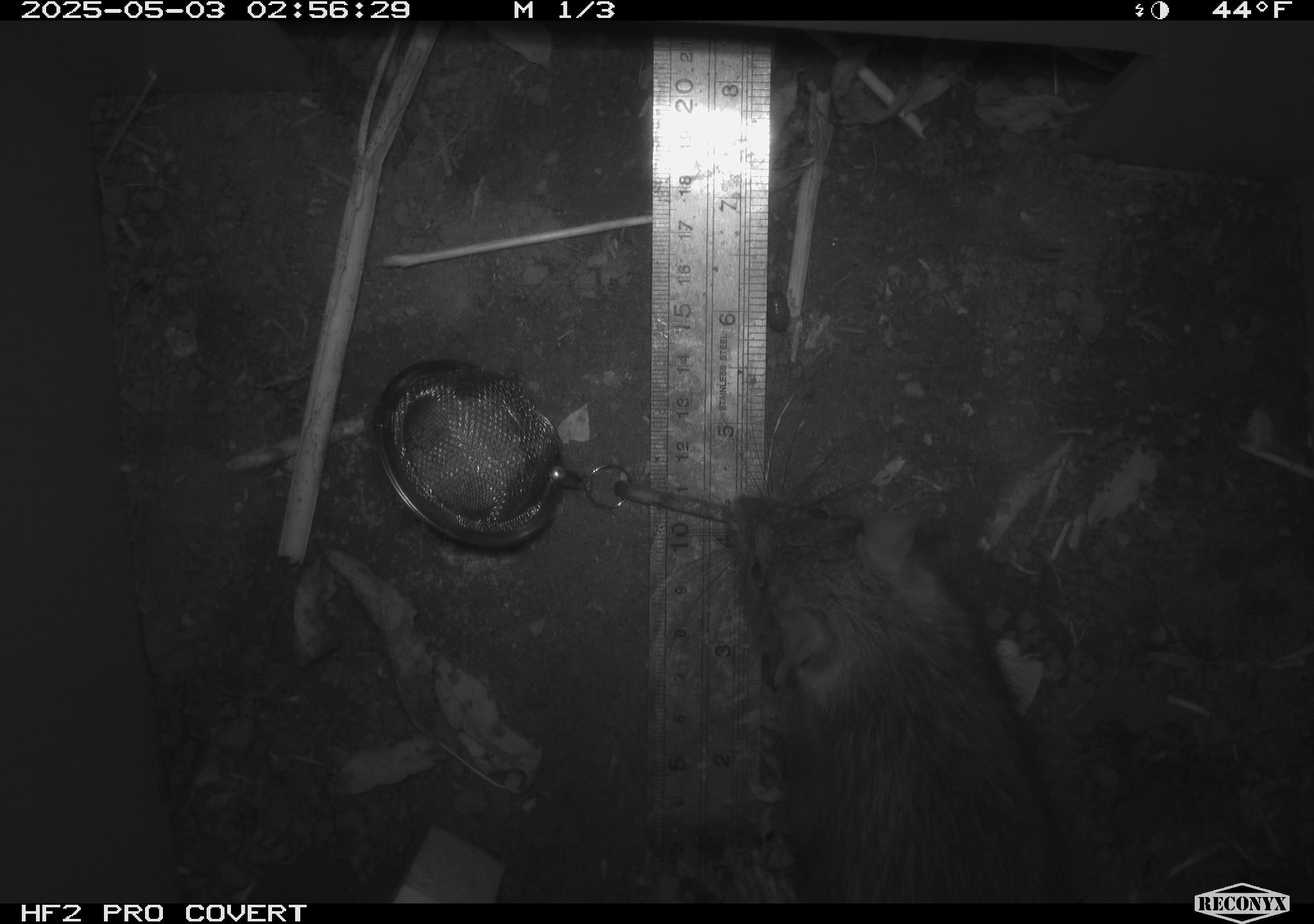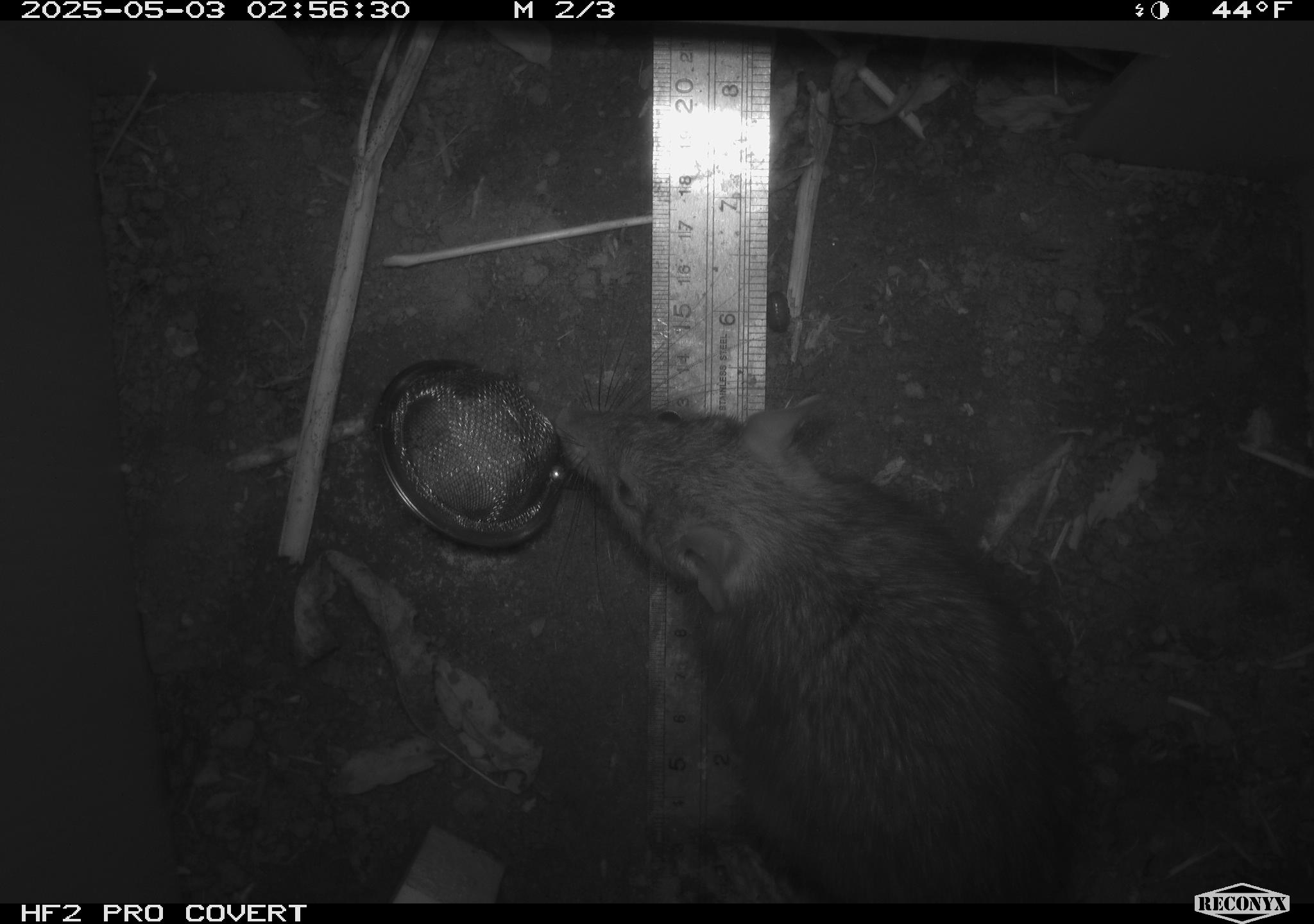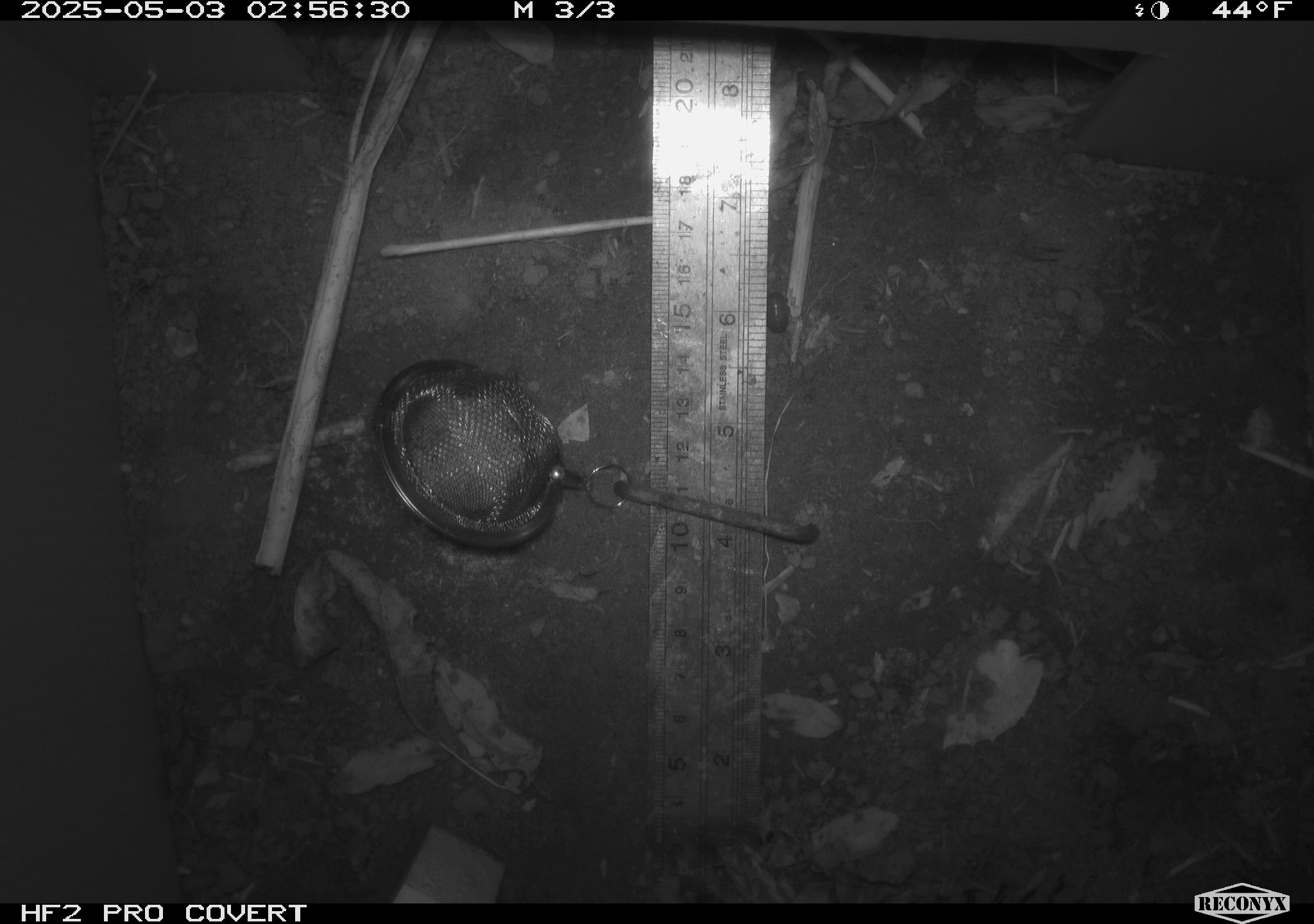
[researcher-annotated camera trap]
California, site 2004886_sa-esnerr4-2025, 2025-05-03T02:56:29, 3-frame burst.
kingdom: Animalia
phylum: Chordata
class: Mammalia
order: Rodentia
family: Muridae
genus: Rattus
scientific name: Rattus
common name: rat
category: rattus species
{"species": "rattus species (rat) (Rattus)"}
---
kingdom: Animalia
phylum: Chordata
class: Mammalia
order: Rodentia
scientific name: Rodentia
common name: rodent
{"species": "rodent (Rodentia)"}